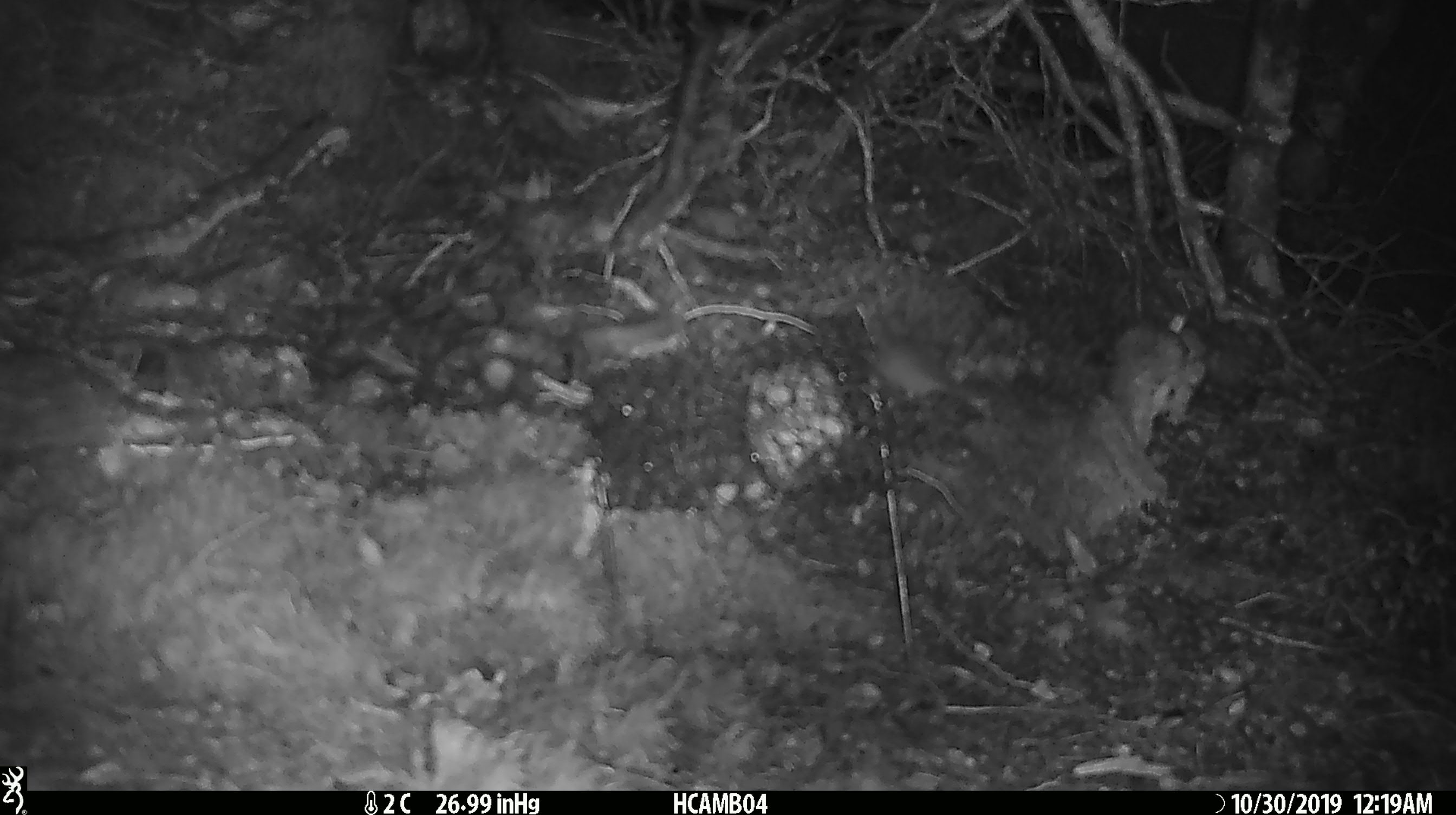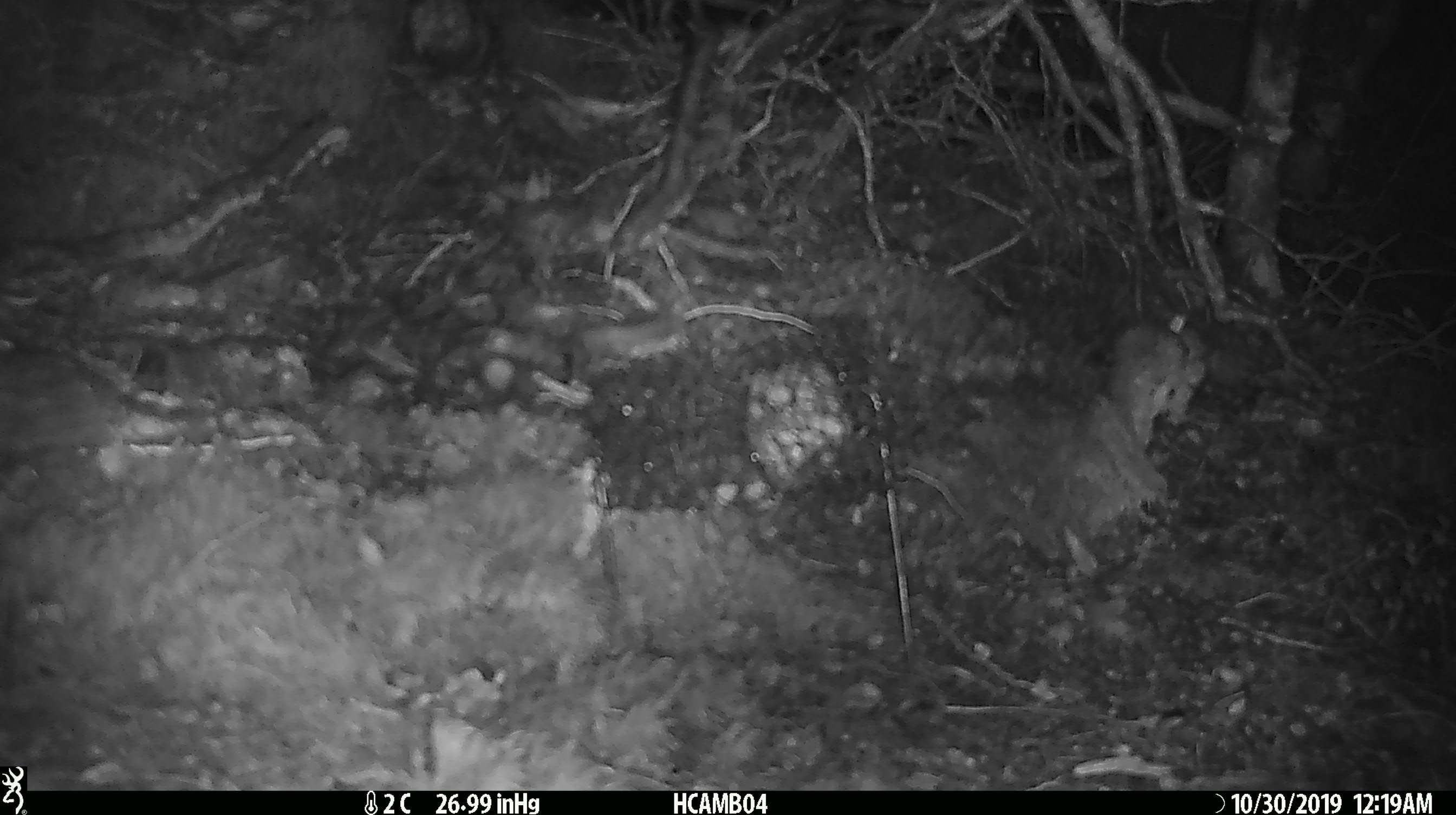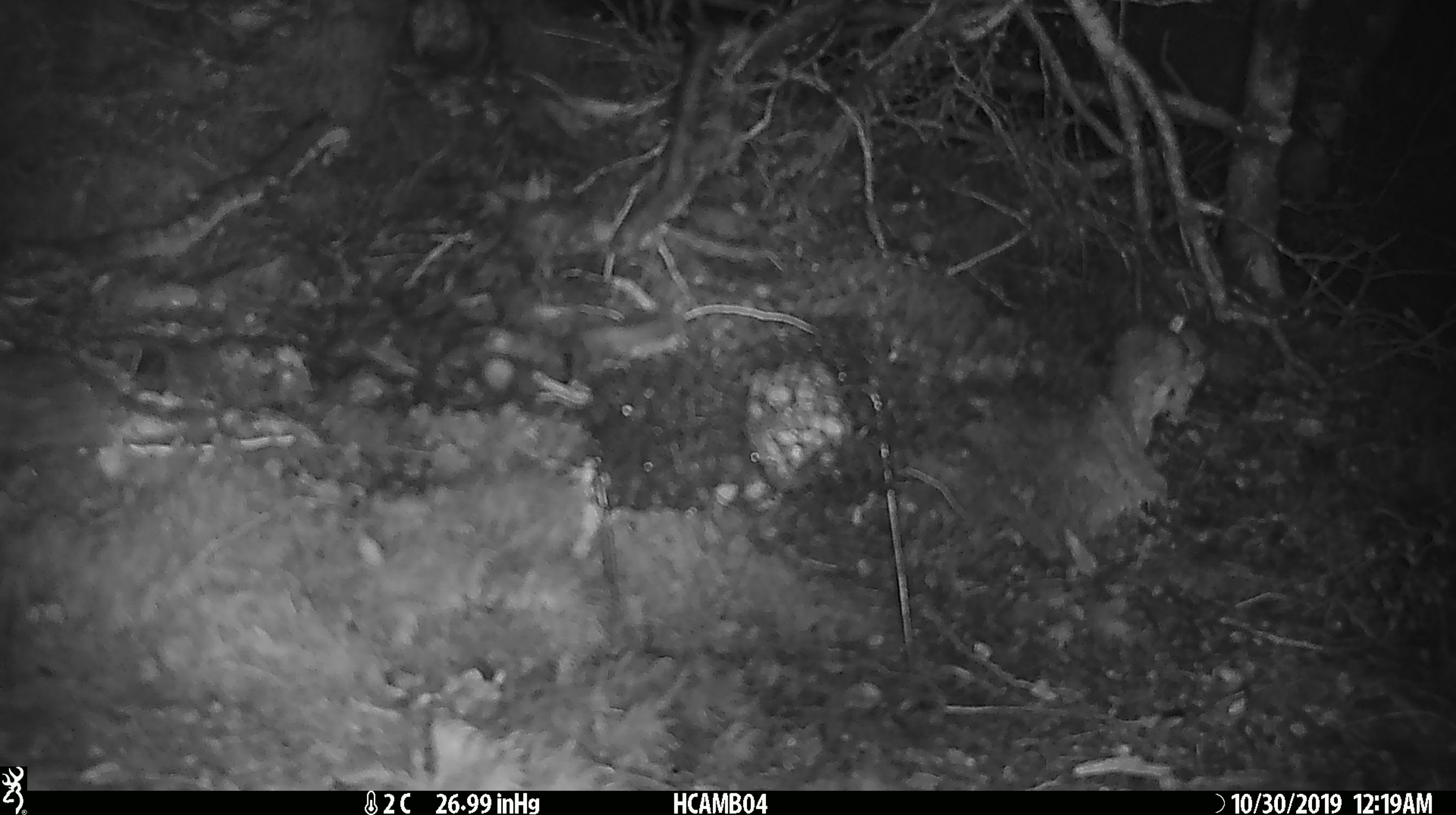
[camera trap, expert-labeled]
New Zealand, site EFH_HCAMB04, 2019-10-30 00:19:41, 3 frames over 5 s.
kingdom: Animalia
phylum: Chordata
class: Mammalia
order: Rodentia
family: Muridae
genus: Mus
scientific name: Mus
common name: mouse